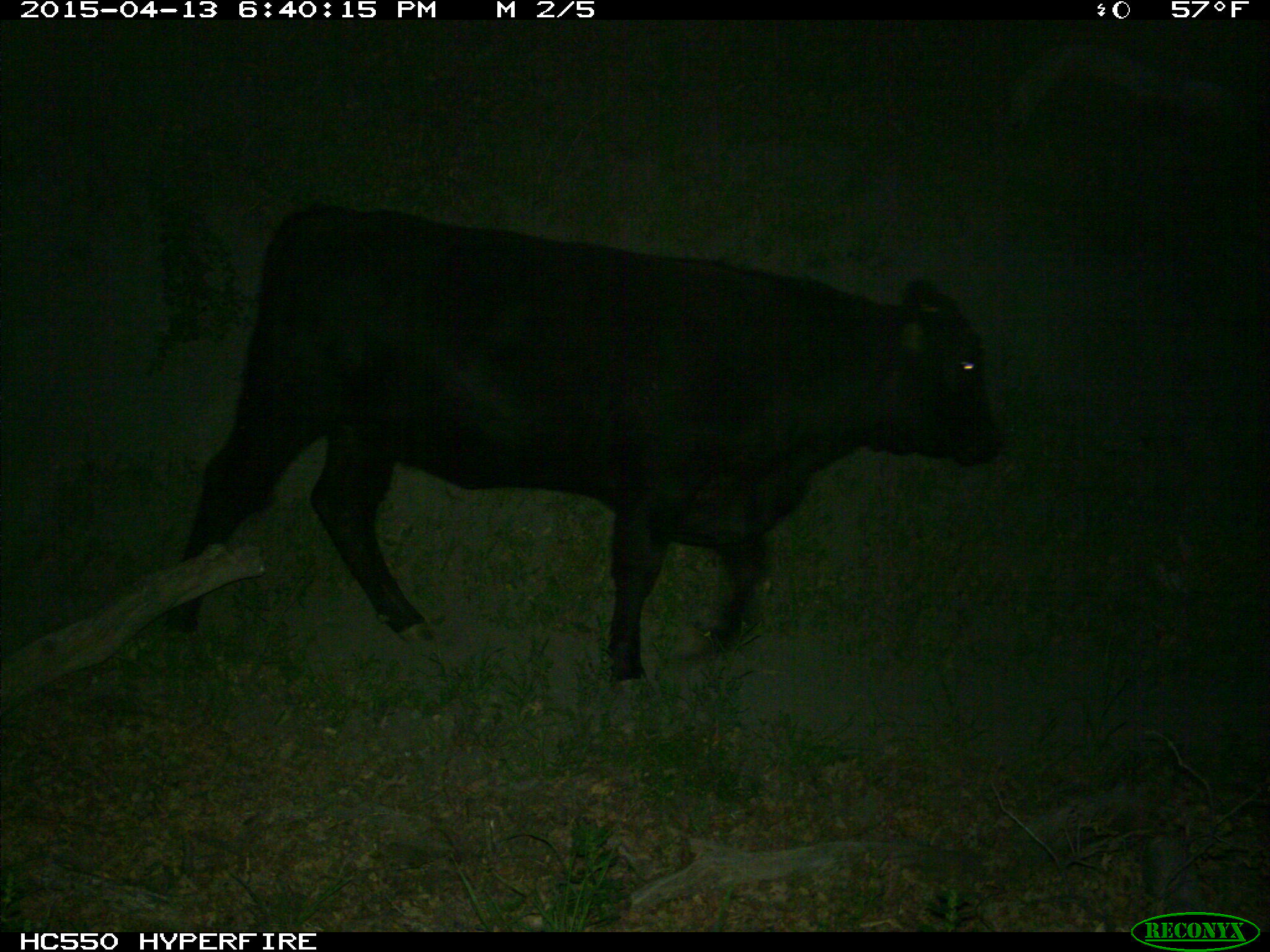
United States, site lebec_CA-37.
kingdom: Animalia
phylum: Chordata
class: Mammalia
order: Artiodactyla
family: Bovidae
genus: Bos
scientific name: Bos taurus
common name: domestic cow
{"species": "Bos taurus (domestic cow)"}